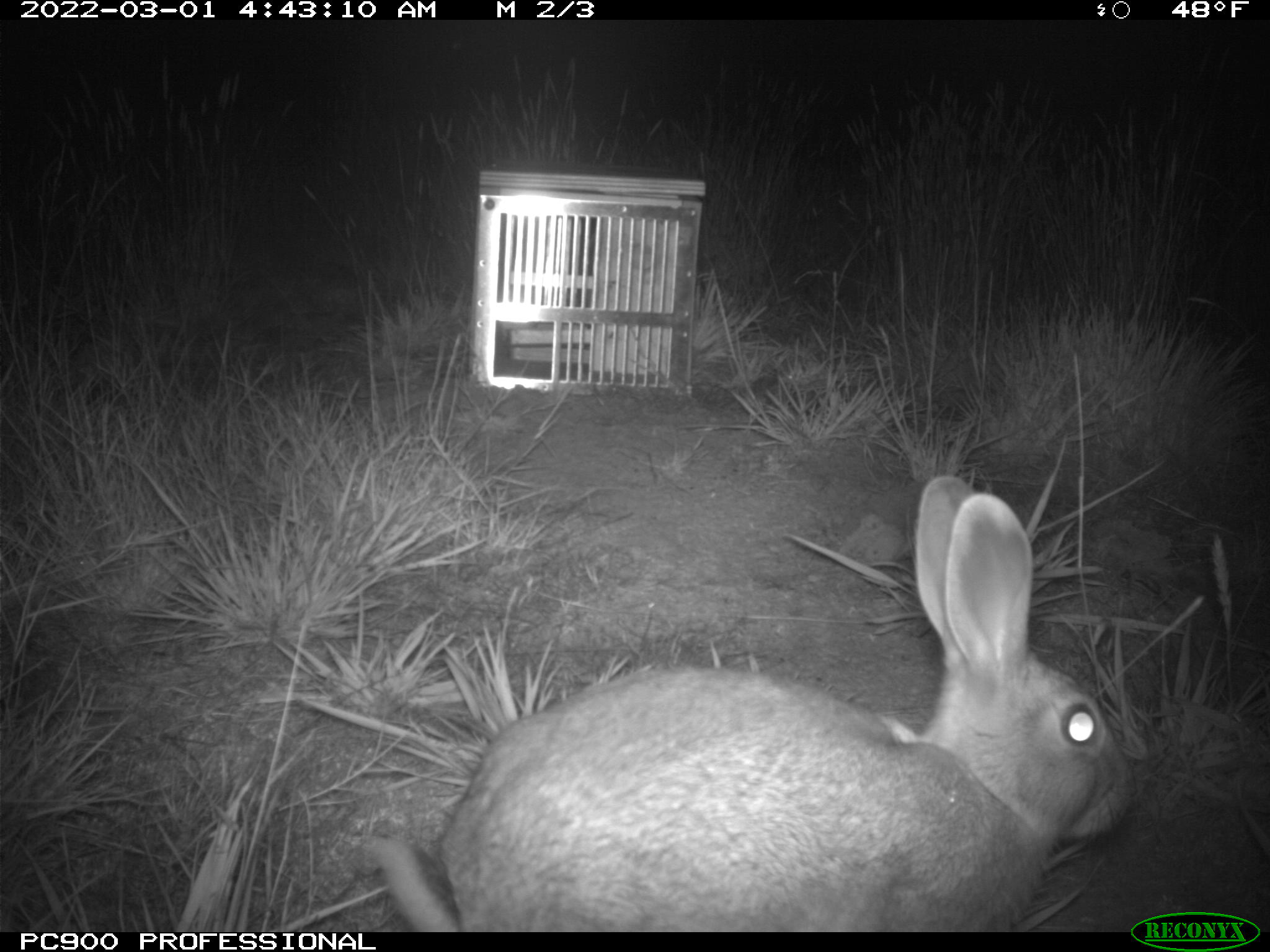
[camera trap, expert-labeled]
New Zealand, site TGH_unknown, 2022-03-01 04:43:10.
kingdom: Animalia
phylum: Chordata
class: Mammalia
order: Lagomorpha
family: Leporidae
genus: Oryctolagus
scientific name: Oryctolagus cuniculus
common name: european rabbit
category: rabbit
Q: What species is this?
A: Rabbit (european rabbit) (Oryctolagus cuniculus).